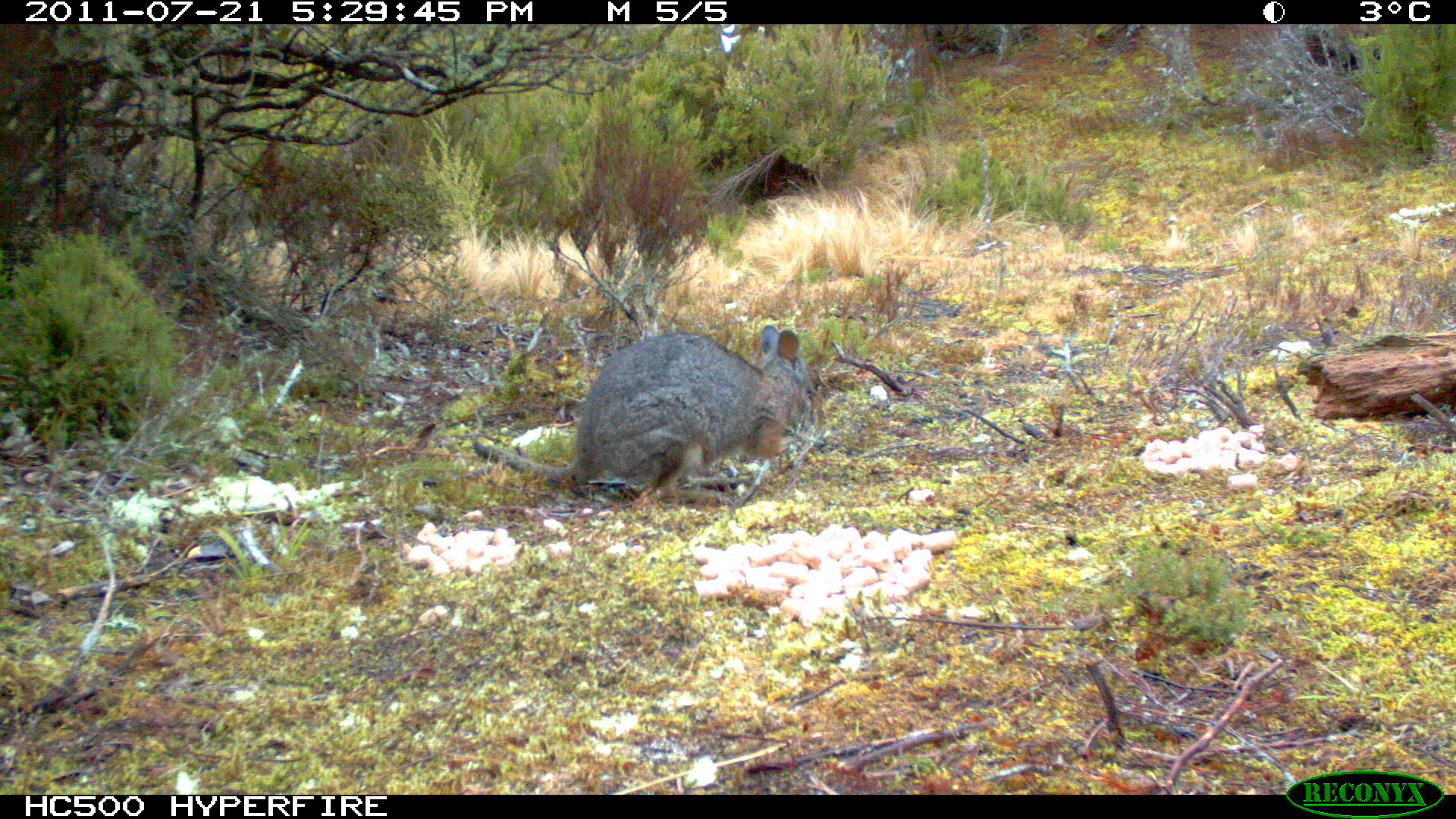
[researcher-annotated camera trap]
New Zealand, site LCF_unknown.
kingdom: Animalia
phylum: Chordata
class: Mammalia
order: Diprotodontia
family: Macropodidae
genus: Notamacropus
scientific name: Notamacropus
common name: wallaby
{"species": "wallaby (Notamacropus)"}